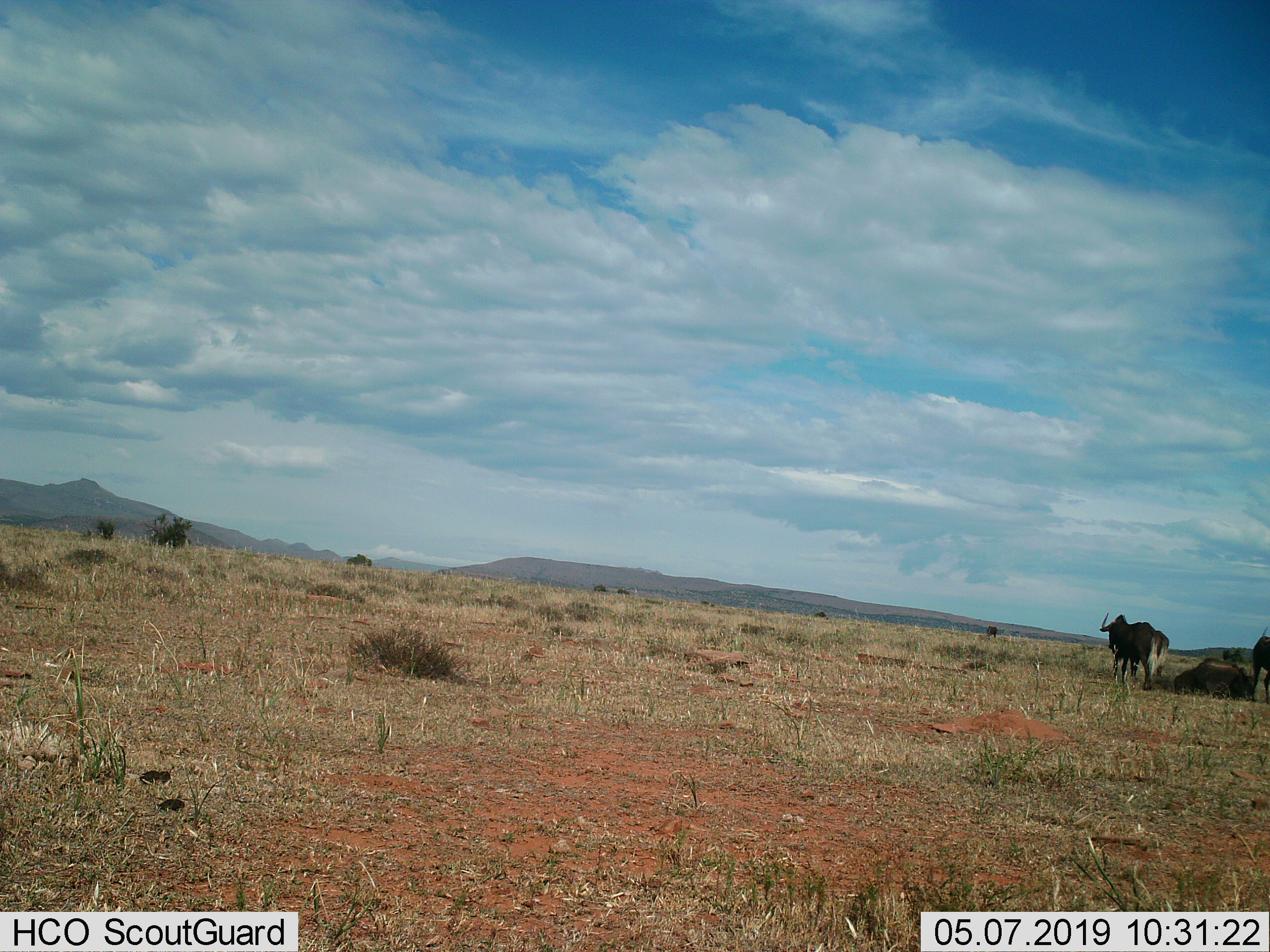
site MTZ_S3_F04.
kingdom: Animalia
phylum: Chordata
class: Mammalia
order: Artiodactyla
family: Bovidae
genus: Connochaetes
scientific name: Connochaetes gnou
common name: black wildebeest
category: wildebeestblack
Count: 4.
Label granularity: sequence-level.